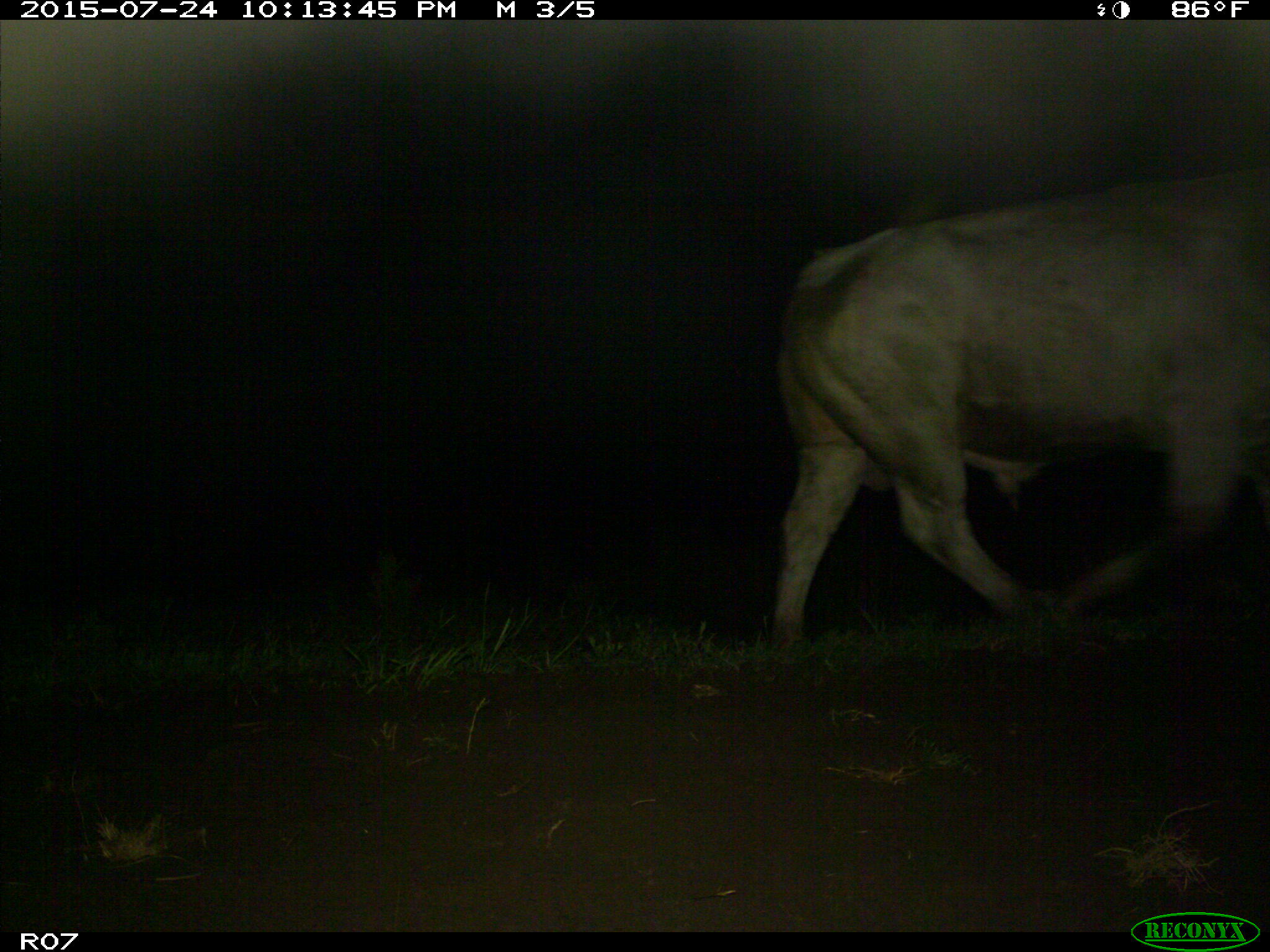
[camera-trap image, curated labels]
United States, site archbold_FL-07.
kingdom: Animalia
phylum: Chordata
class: Mammalia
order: Artiodactyla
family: Bovidae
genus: Bos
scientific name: Bos taurus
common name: domestic cow